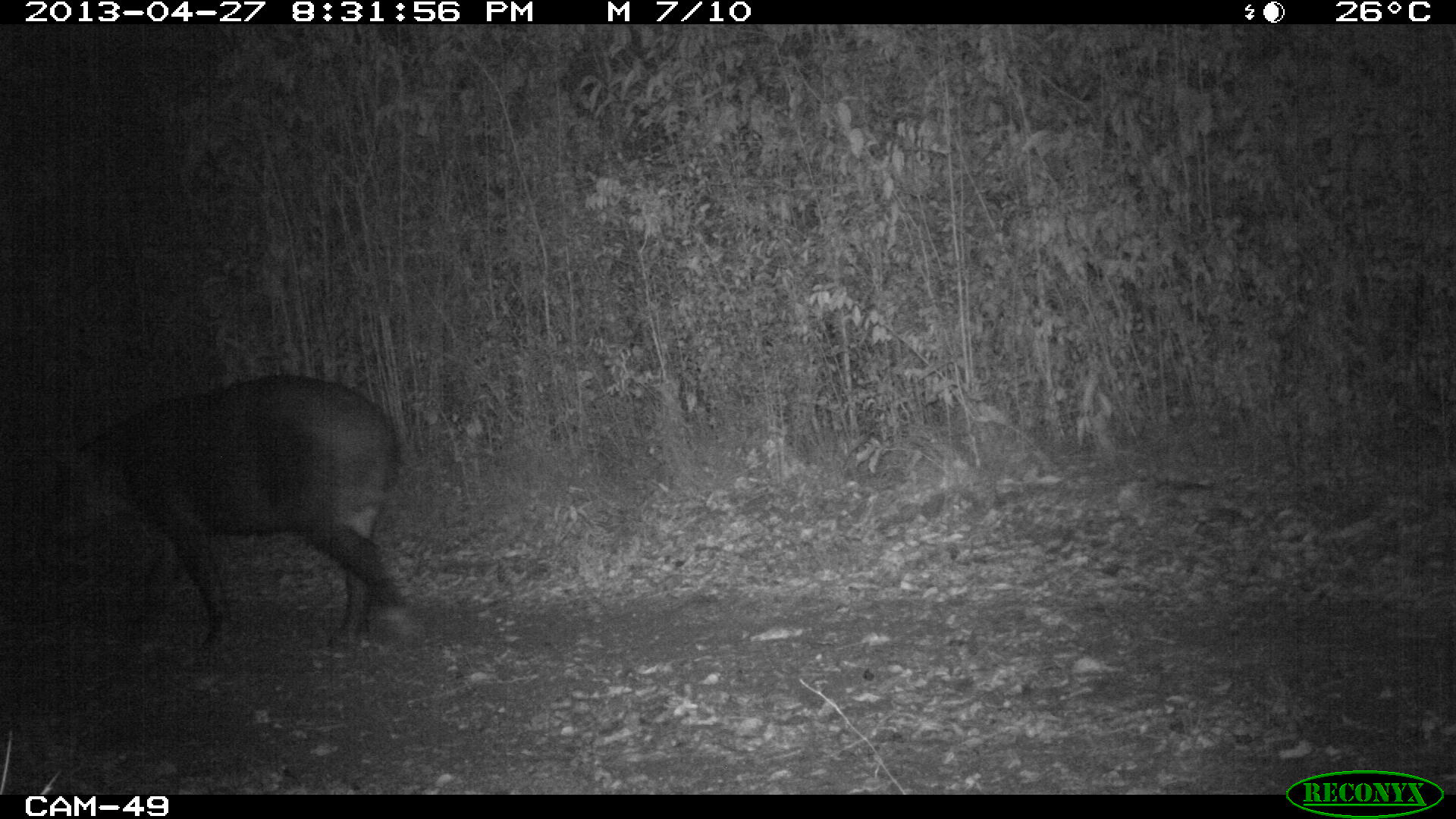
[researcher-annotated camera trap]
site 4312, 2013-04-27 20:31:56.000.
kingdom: Animalia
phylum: Chordata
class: Mammalia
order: Perissodactyla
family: Tapiridae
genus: Tapirus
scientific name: Tapirus bairdii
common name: baird's tapir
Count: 1.